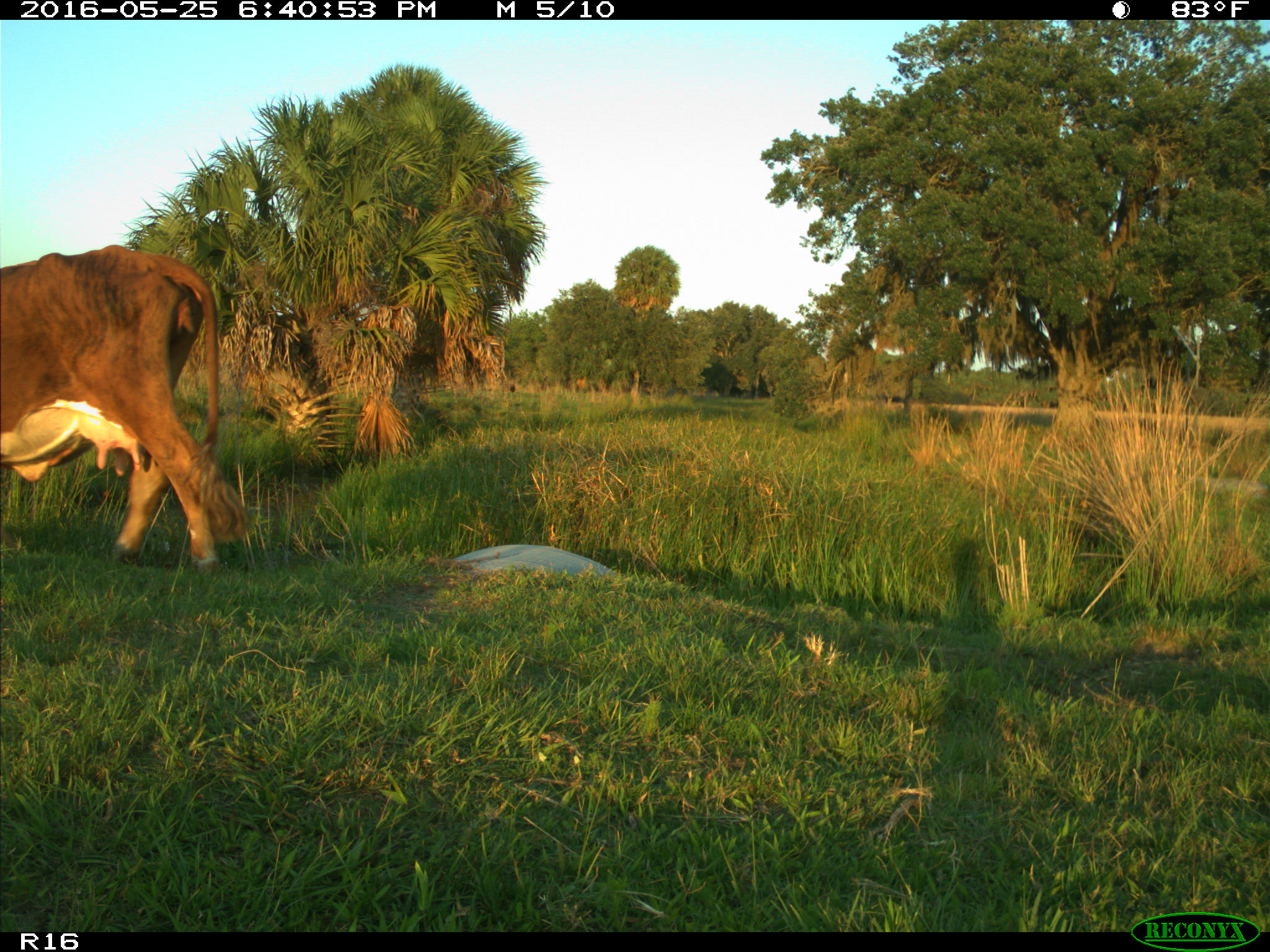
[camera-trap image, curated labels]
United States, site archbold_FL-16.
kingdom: Animalia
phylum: Chordata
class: Mammalia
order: Artiodactyla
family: Bovidae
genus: Bos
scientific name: Bos taurus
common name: domestic cow